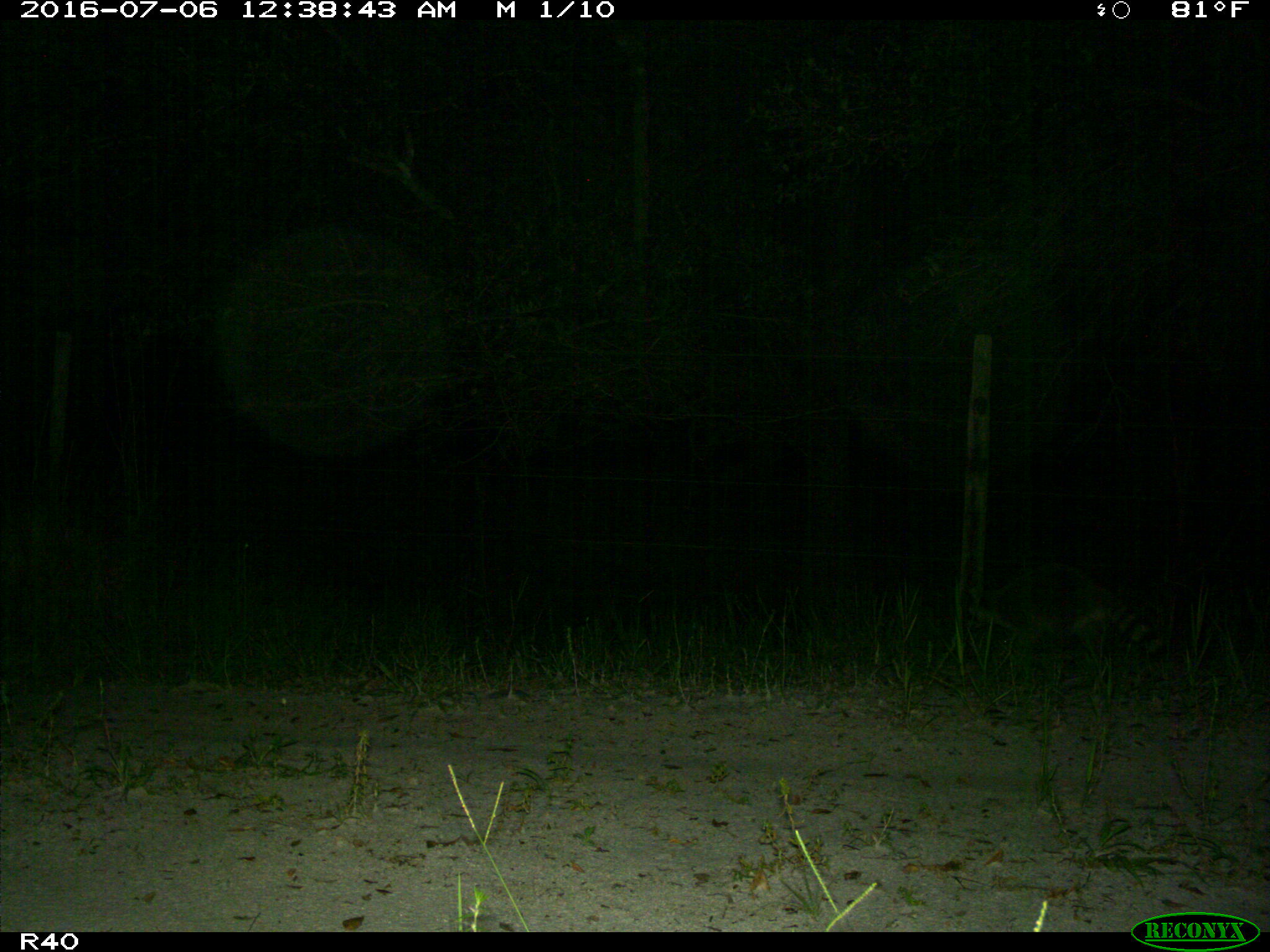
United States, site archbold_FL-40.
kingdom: Animalia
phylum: Chordata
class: Mammalia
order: Carnivora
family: Procyonidae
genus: Procyon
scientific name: Procyon lotor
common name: common raccoon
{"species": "Procyon lotor (common raccoon)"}